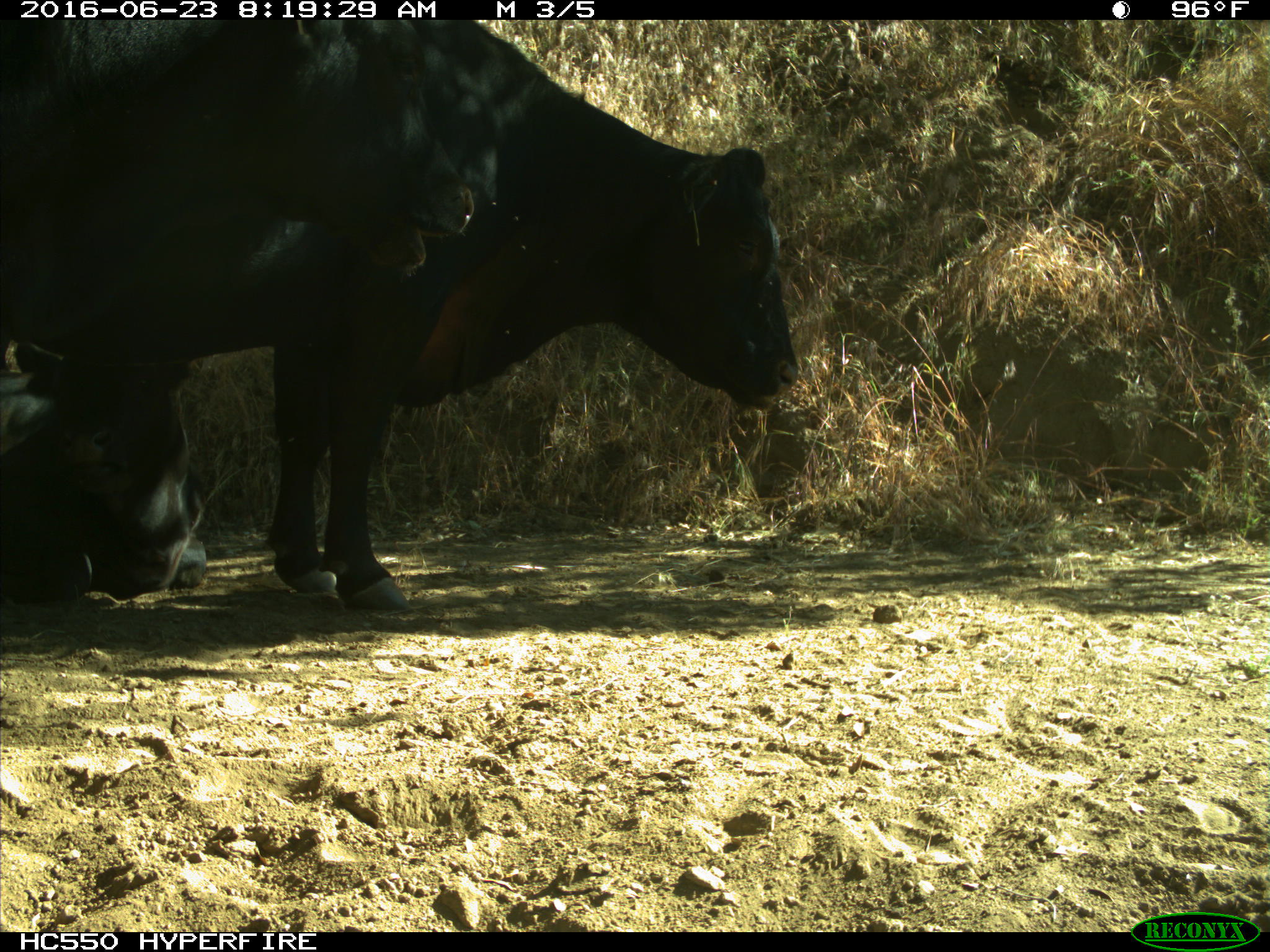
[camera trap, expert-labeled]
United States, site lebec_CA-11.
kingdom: Animalia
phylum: Chordata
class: Mammalia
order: Artiodactyla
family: Bovidae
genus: Bos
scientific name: Bos taurus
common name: domestic cow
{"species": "Bos taurus (domestic cow)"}